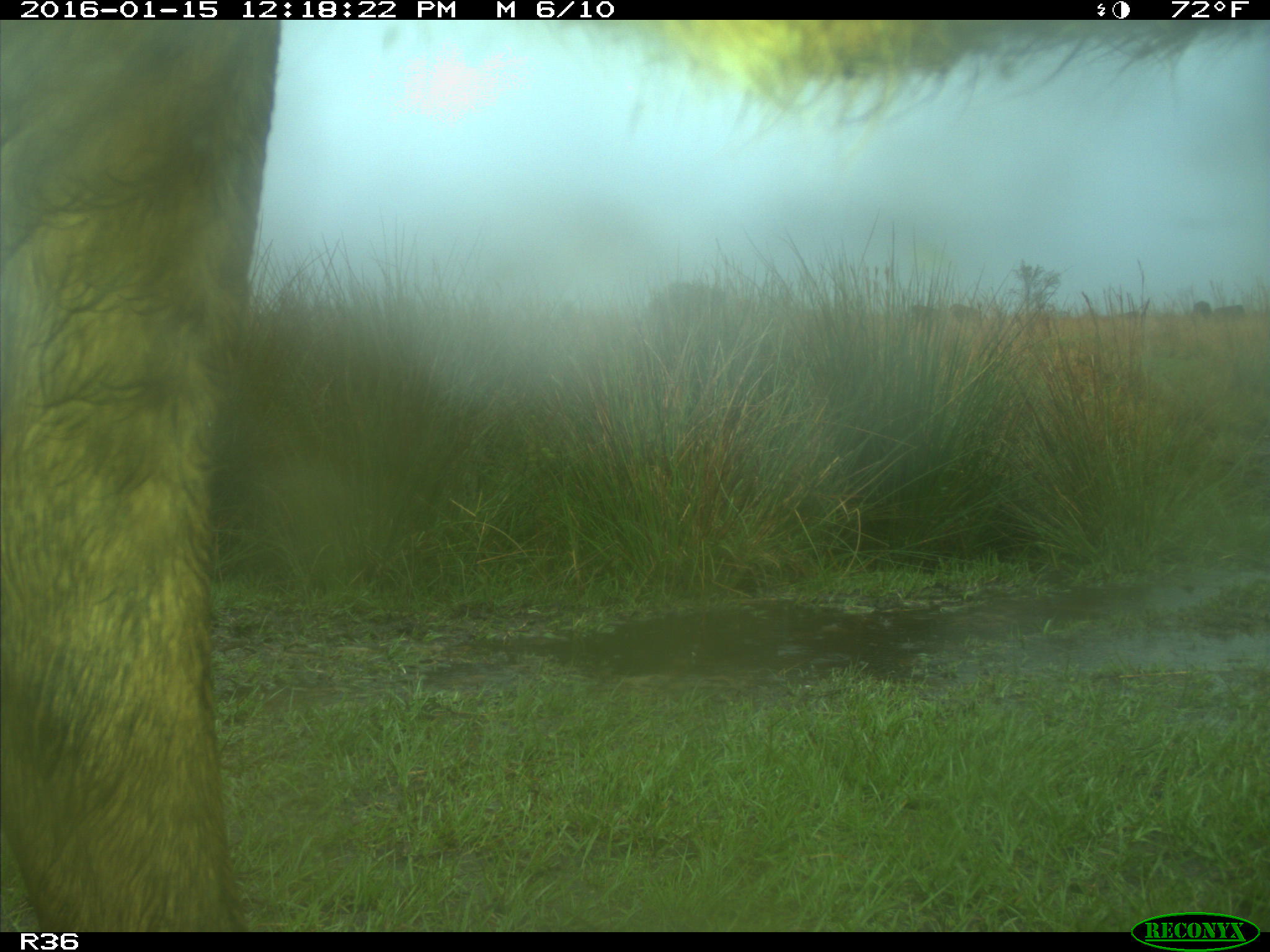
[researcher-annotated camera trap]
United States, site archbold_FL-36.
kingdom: Animalia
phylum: Chordata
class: Mammalia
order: Artiodactyla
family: Bovidae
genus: Bos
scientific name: Bos taurus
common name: domestic cow